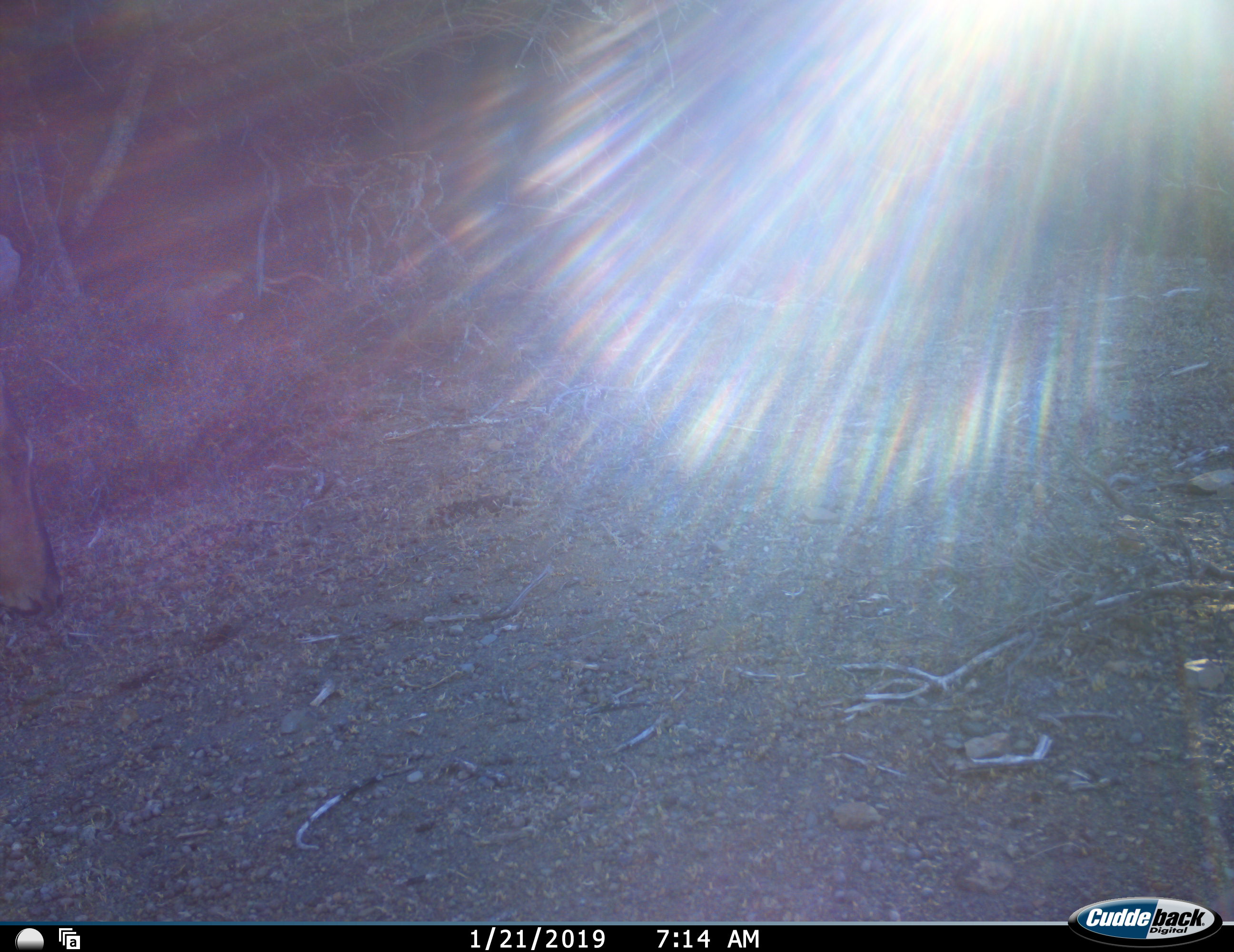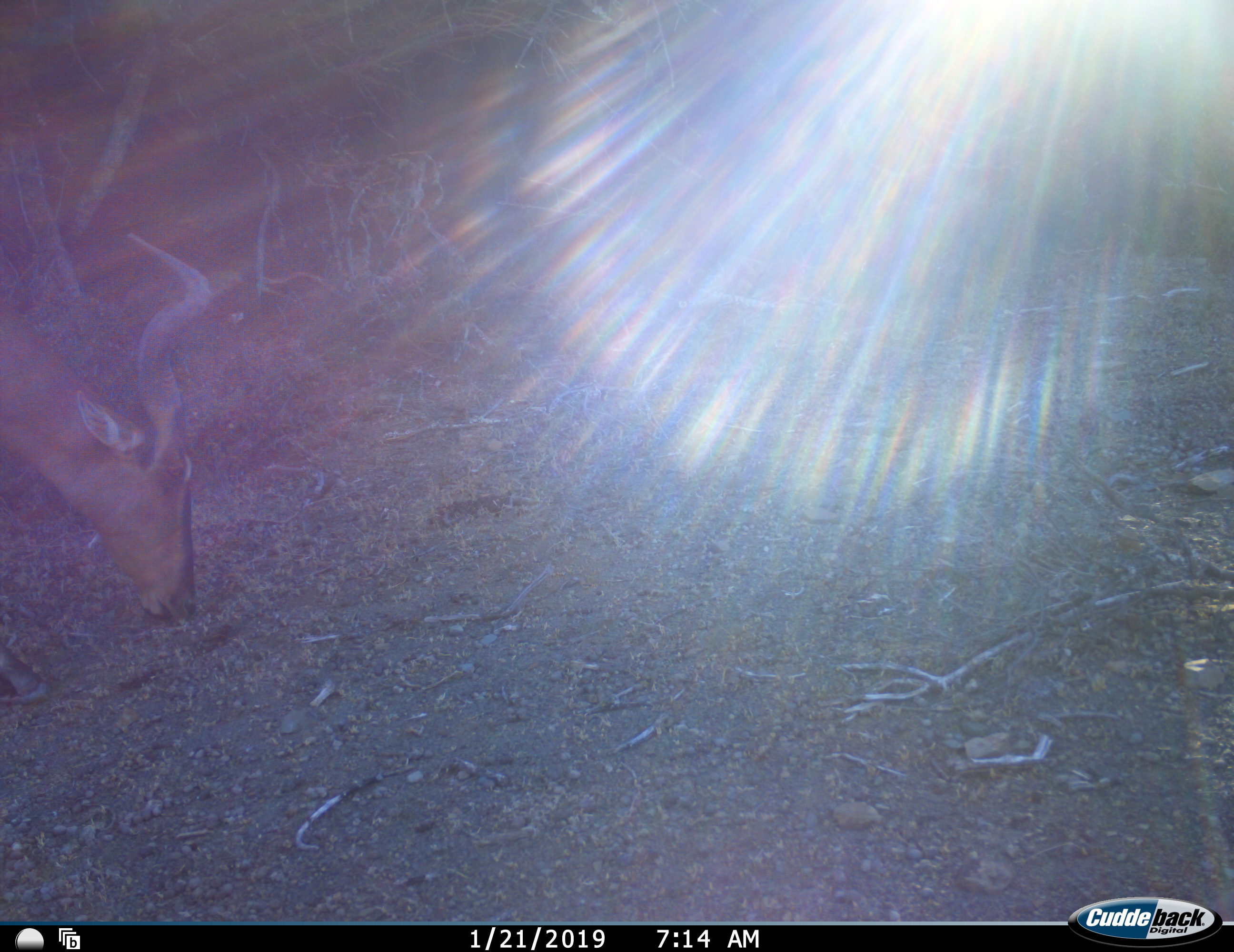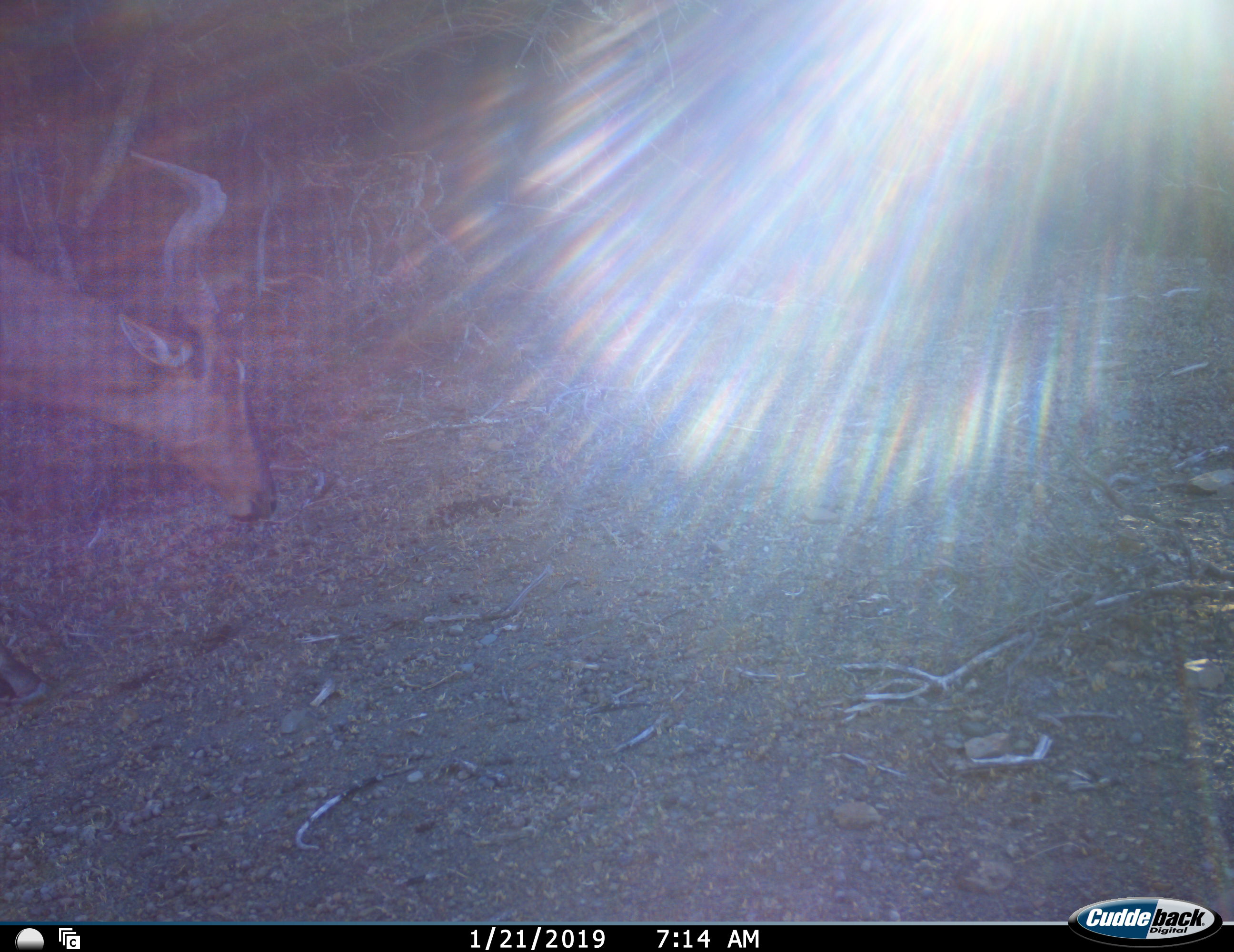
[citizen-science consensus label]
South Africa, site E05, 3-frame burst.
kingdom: Animalia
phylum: Chordata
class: Mammalia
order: Artiodactyla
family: Bovidae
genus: Alcelaphus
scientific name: Alcelaphus buselaphus caama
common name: red hartebeest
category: hartebeestred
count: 1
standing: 17%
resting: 0%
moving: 67%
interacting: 0%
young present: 0%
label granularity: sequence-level